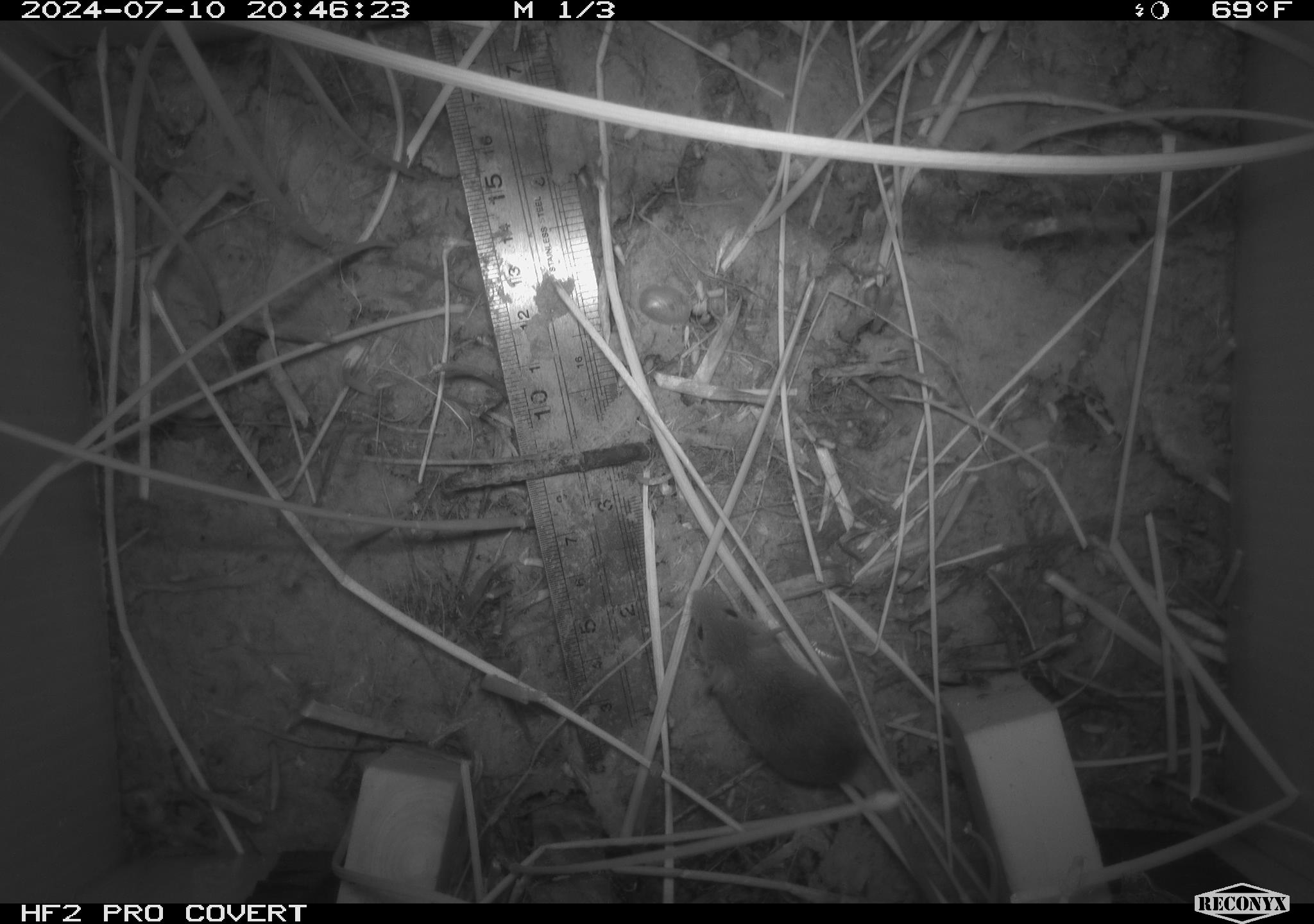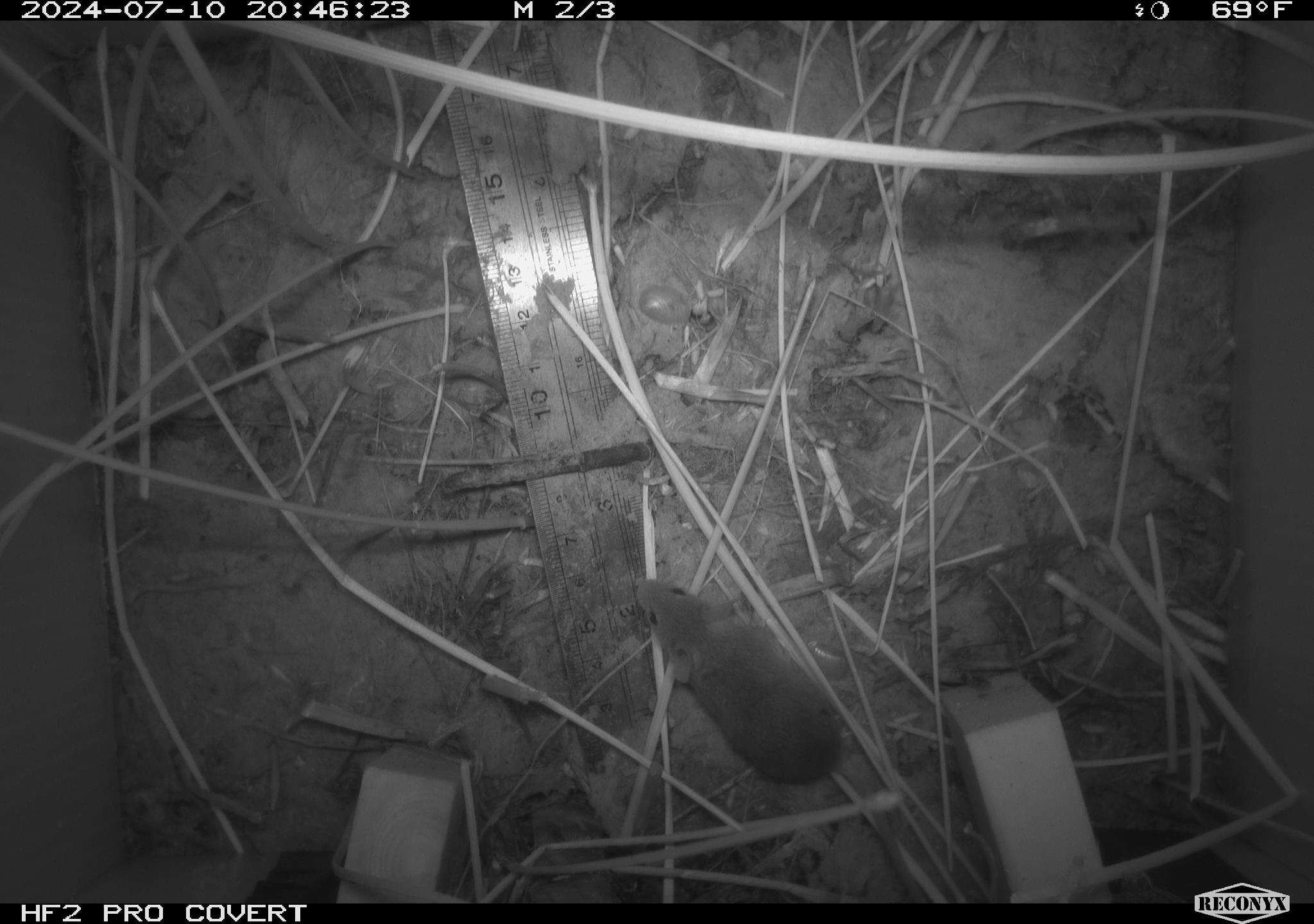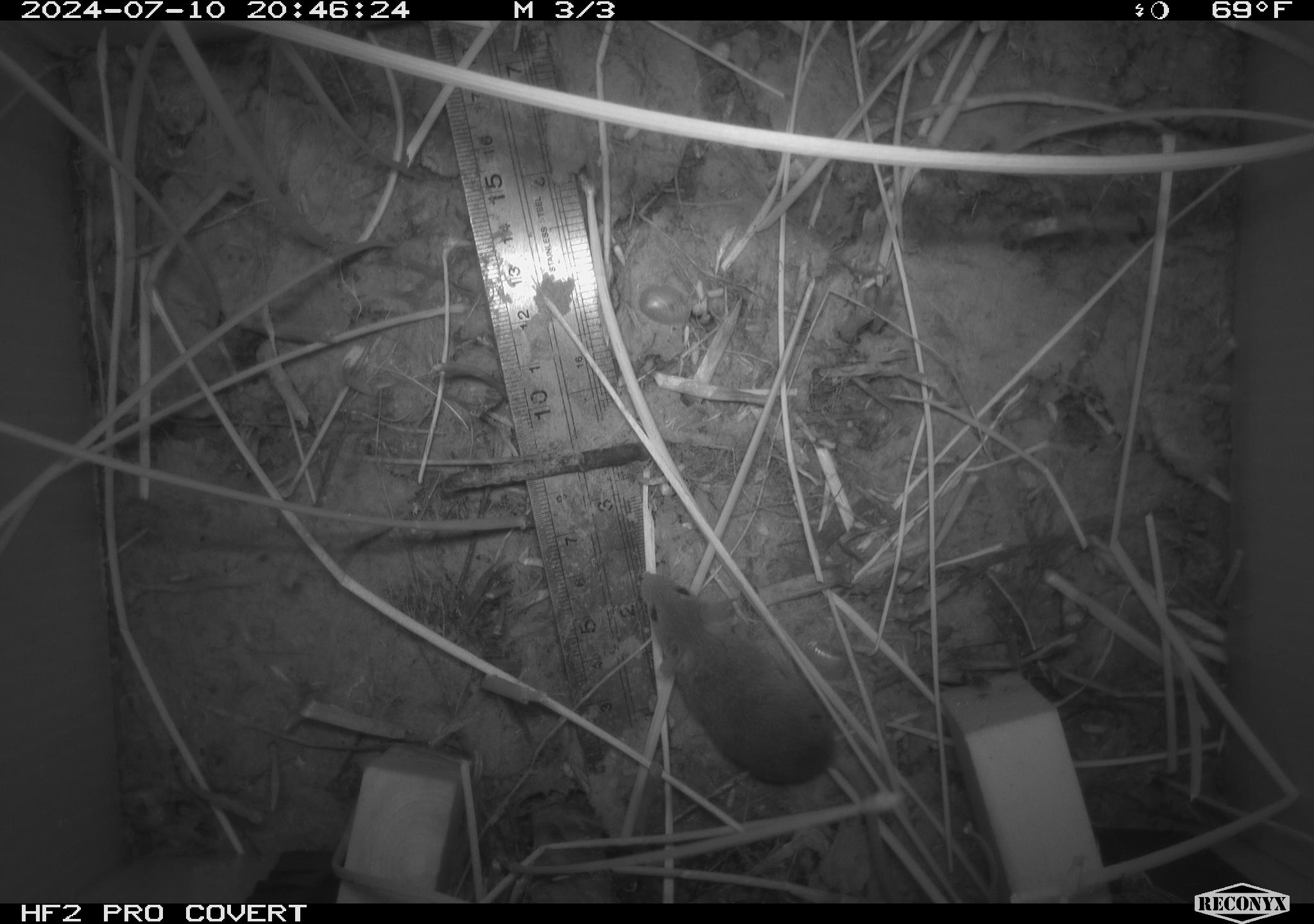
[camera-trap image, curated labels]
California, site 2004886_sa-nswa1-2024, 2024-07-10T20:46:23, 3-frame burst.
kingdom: Animalia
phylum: Chordata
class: Mammalia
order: Rodentia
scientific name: Rodentia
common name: rodent